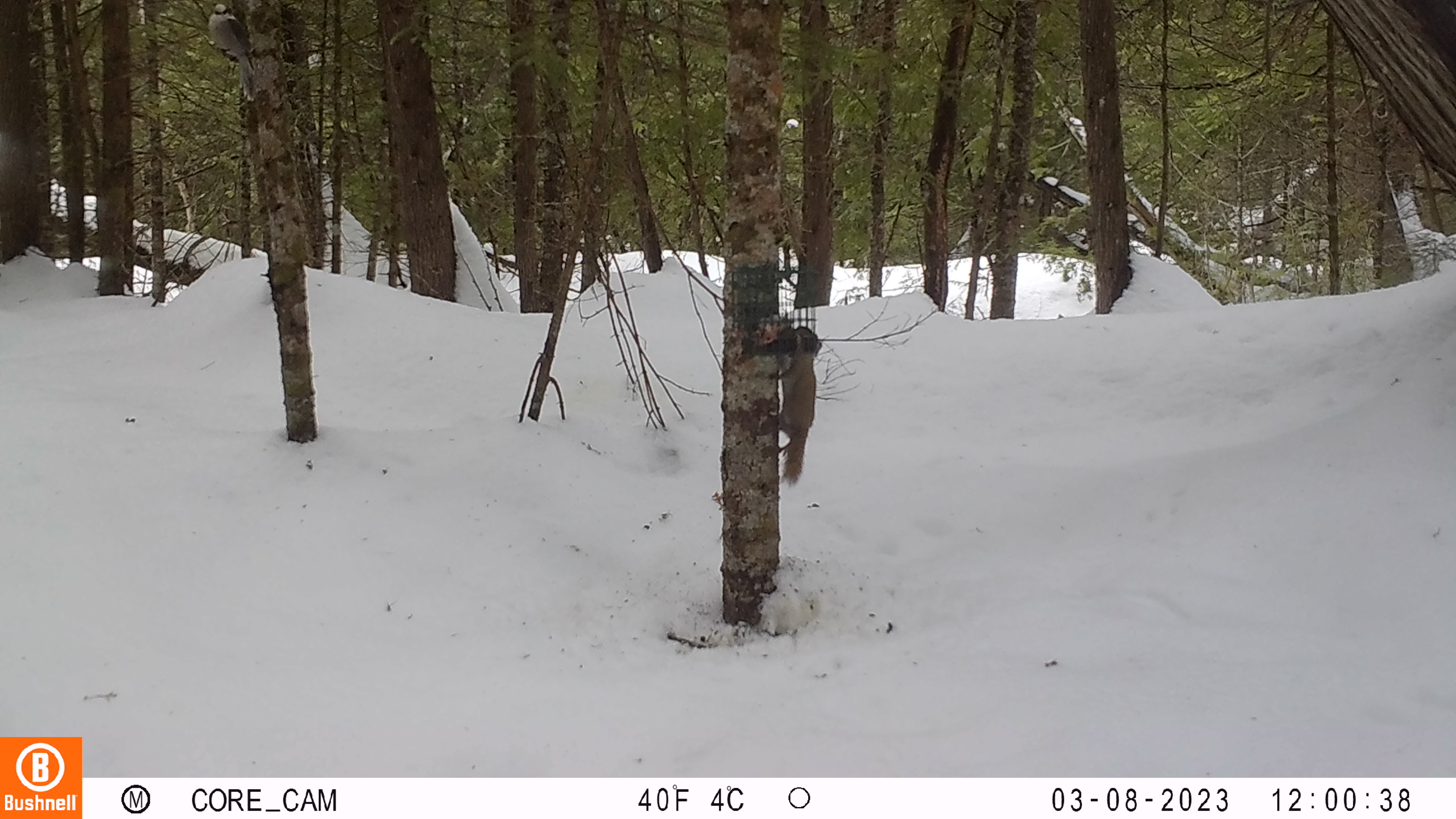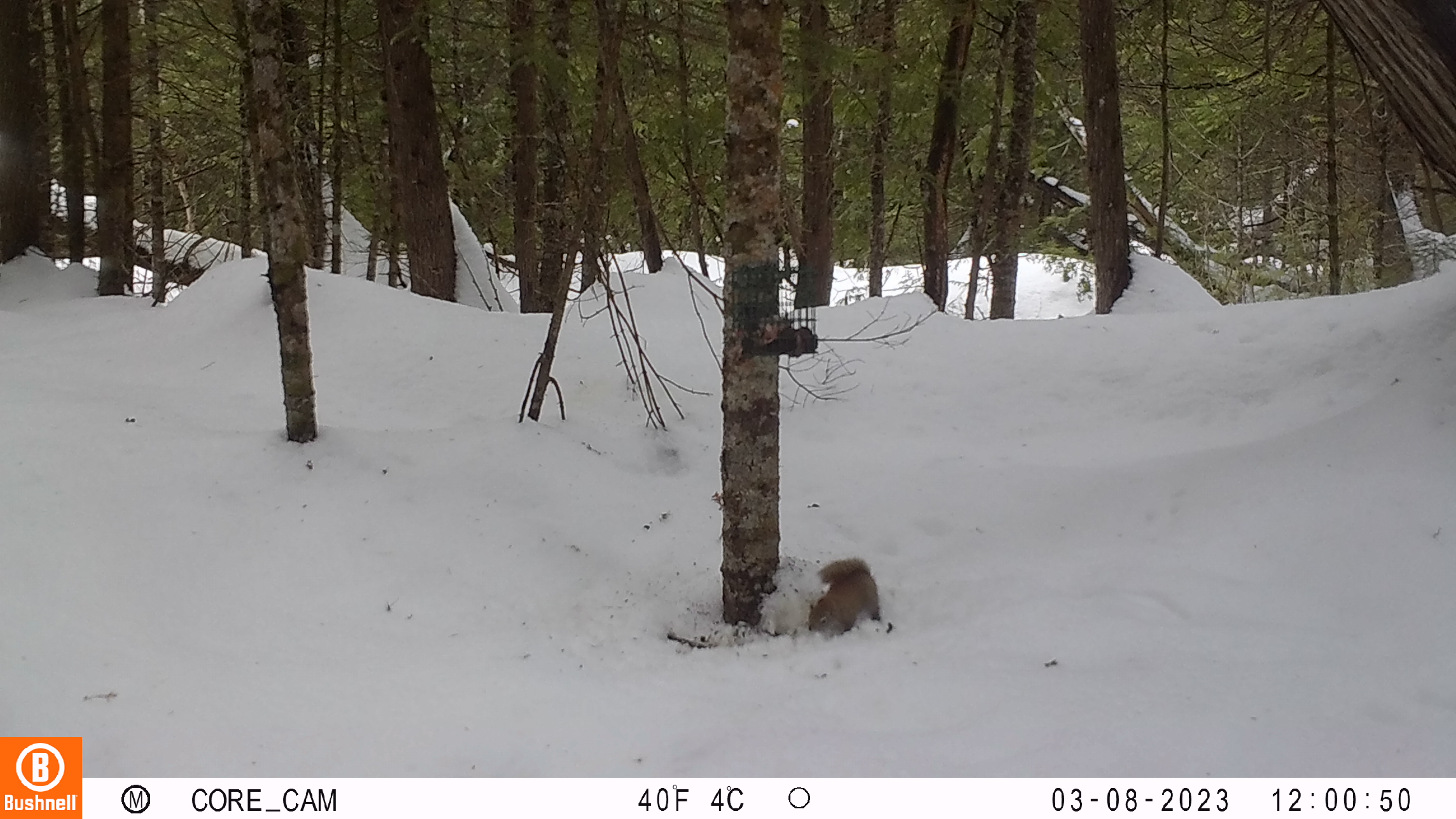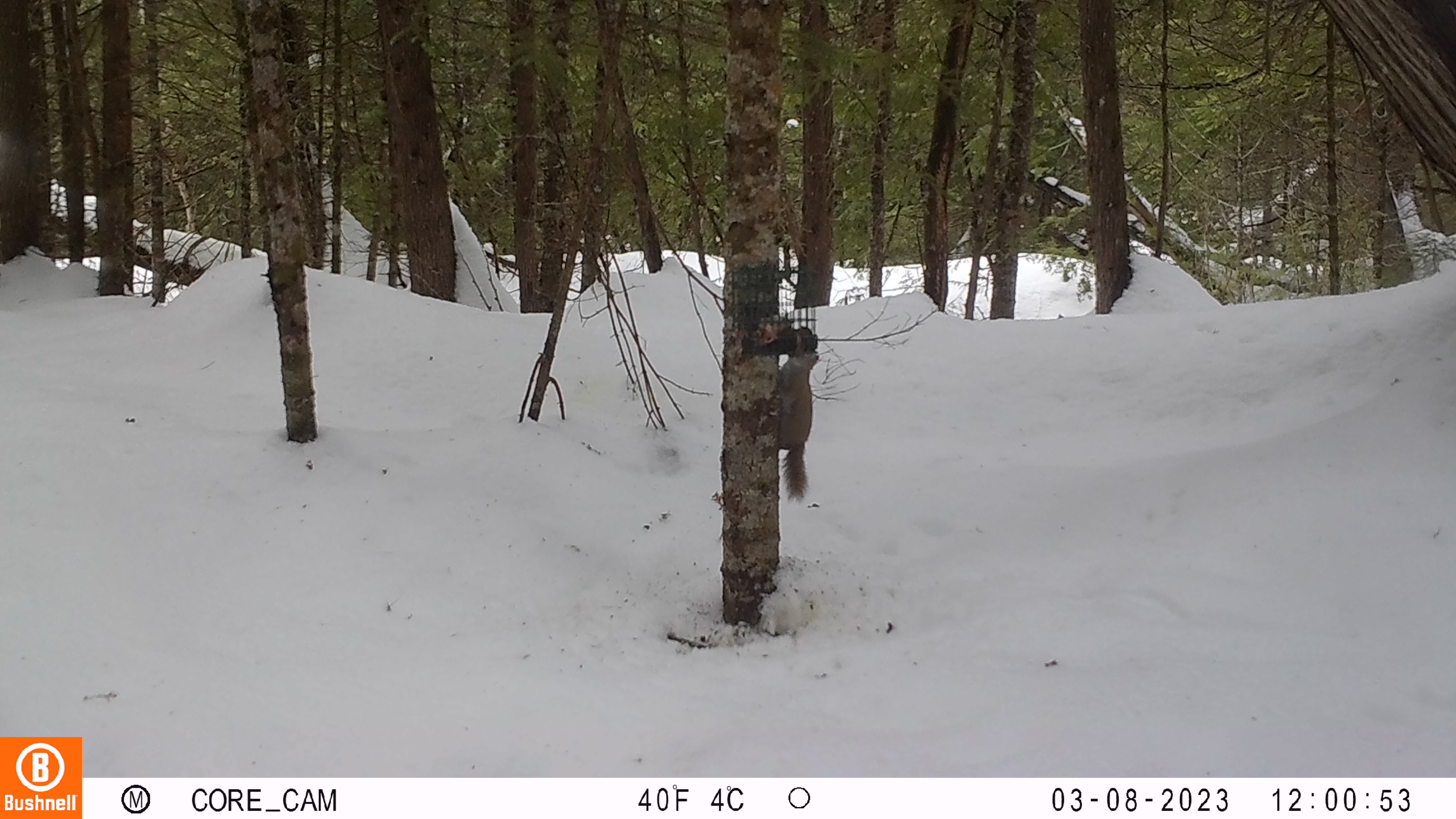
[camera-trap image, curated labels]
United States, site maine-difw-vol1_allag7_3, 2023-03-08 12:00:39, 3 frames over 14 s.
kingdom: Animalia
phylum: Chordata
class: Mammalia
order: Rodentia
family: Sciuridae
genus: Tamiasciurus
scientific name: Tamiasciurus hudsonicus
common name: red squirrel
Red squirrel (Tamiasciurus hudsonicus).